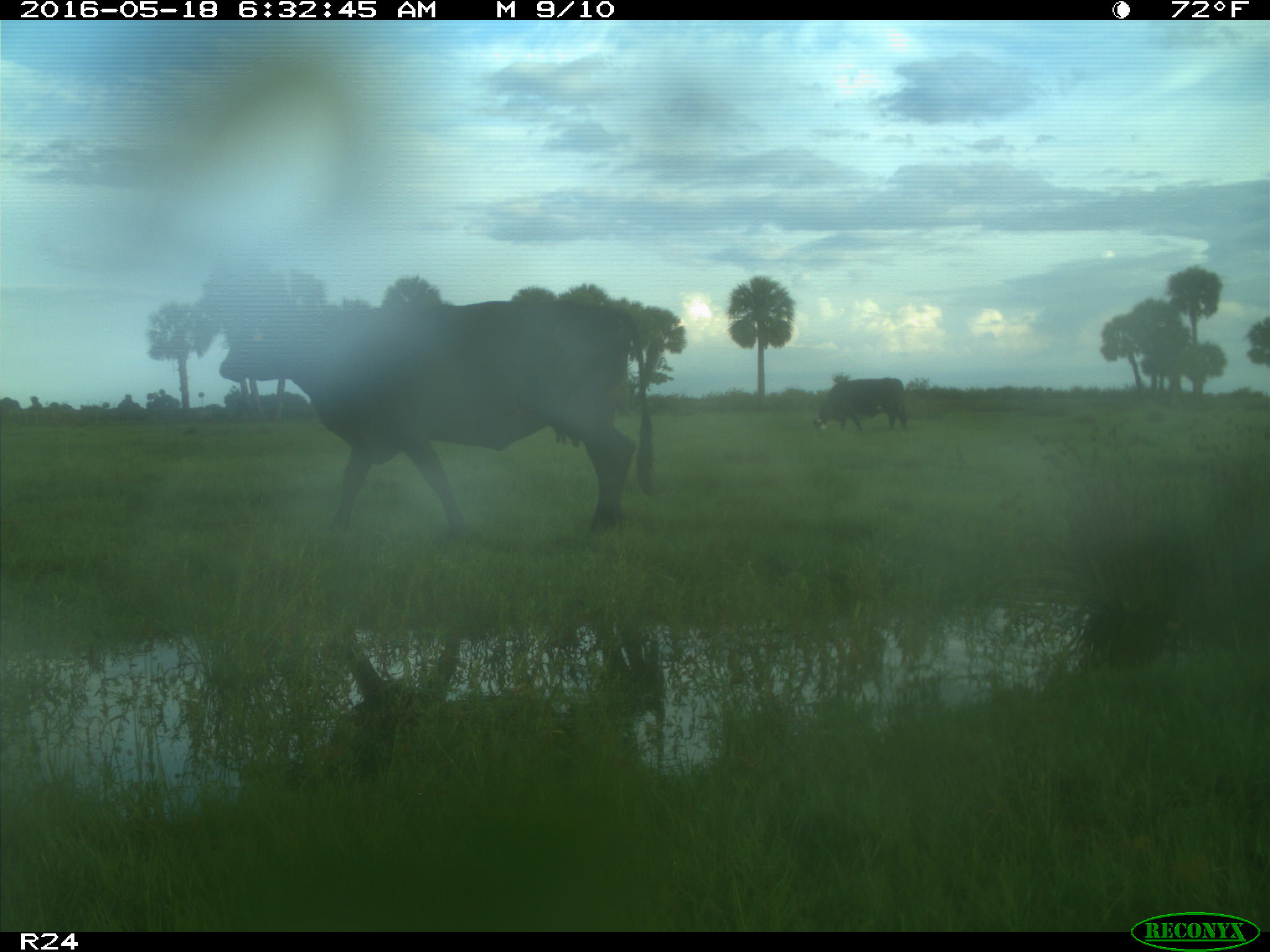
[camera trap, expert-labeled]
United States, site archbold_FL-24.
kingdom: Animalia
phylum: Chordata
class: Mammalia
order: Artiodactyla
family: Bovidae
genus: Bos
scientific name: Bos taurus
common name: domestic cow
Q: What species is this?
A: Bos taurus (domestic cow).